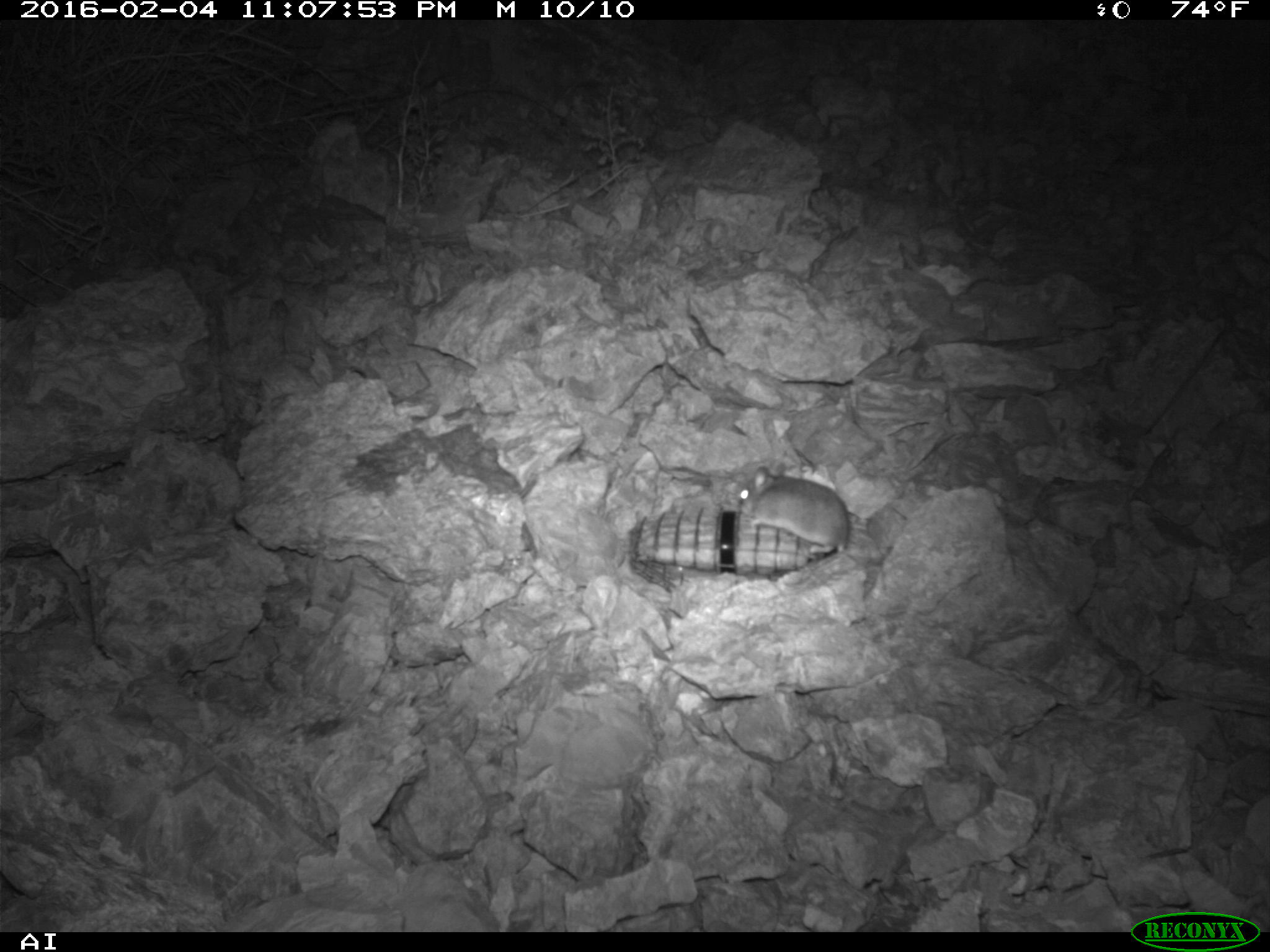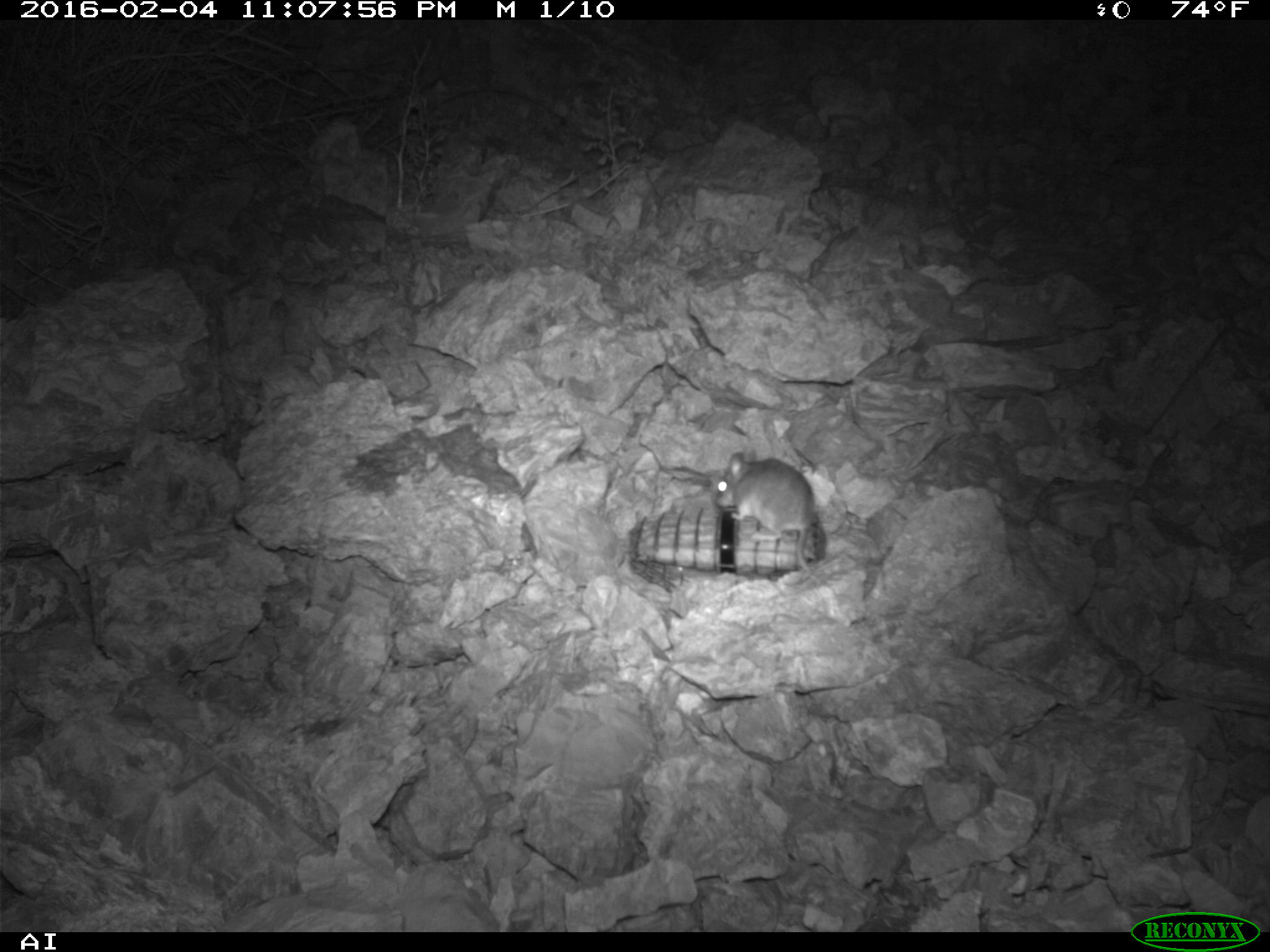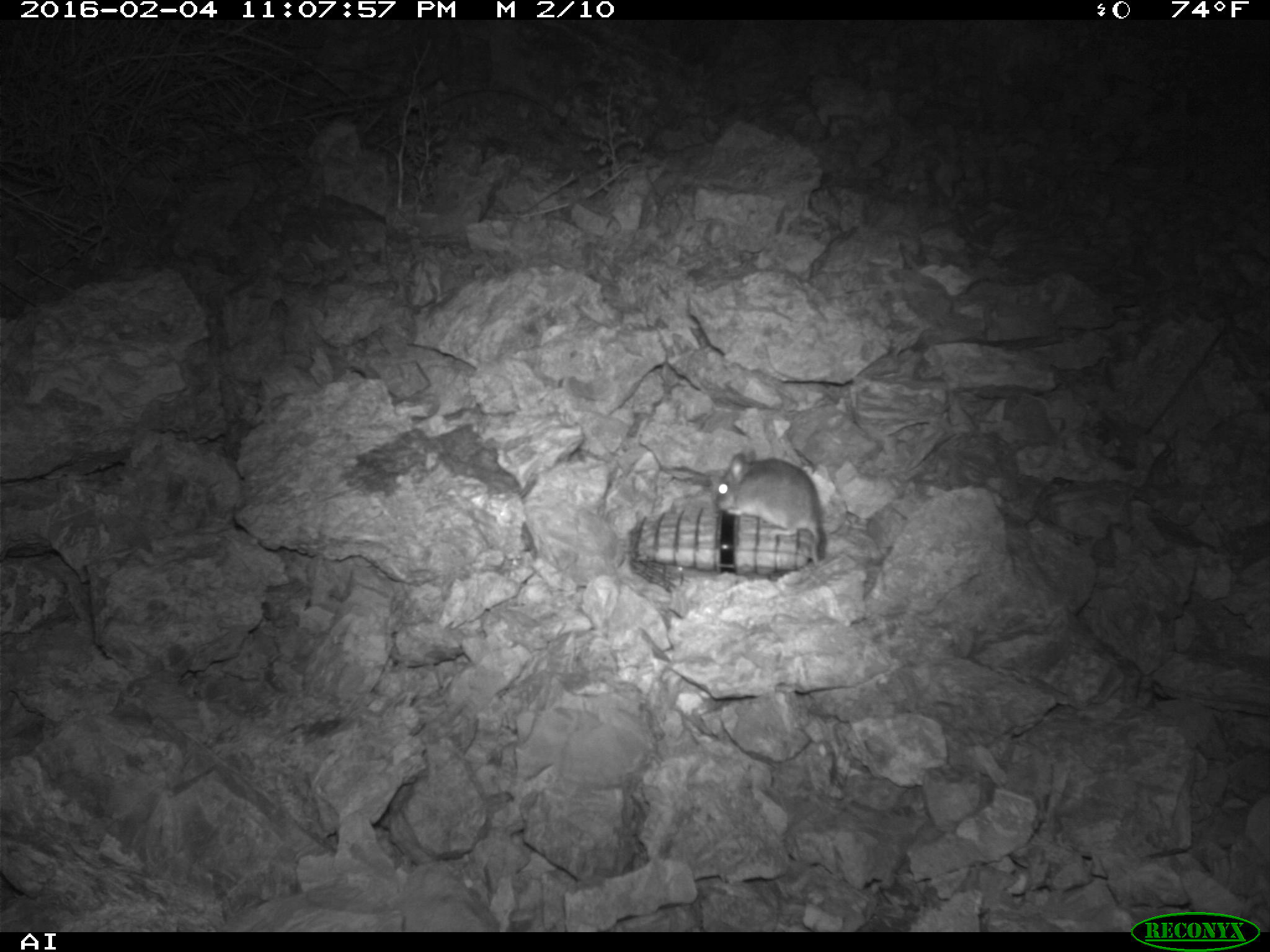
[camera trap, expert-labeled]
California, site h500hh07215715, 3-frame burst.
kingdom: Animalia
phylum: Chordata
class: Mammalia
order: Rodentia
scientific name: Rodentia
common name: rodent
Rodent (Rodentia).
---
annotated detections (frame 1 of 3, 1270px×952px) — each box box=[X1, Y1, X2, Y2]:
rodent: box=[738, 461, 848, 553]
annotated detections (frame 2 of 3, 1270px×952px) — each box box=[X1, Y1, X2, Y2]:
rodent: box=[716, 449, 820, 584]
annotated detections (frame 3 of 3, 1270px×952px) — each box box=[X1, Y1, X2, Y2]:
rodent: box=[714, 453, 821, 566]